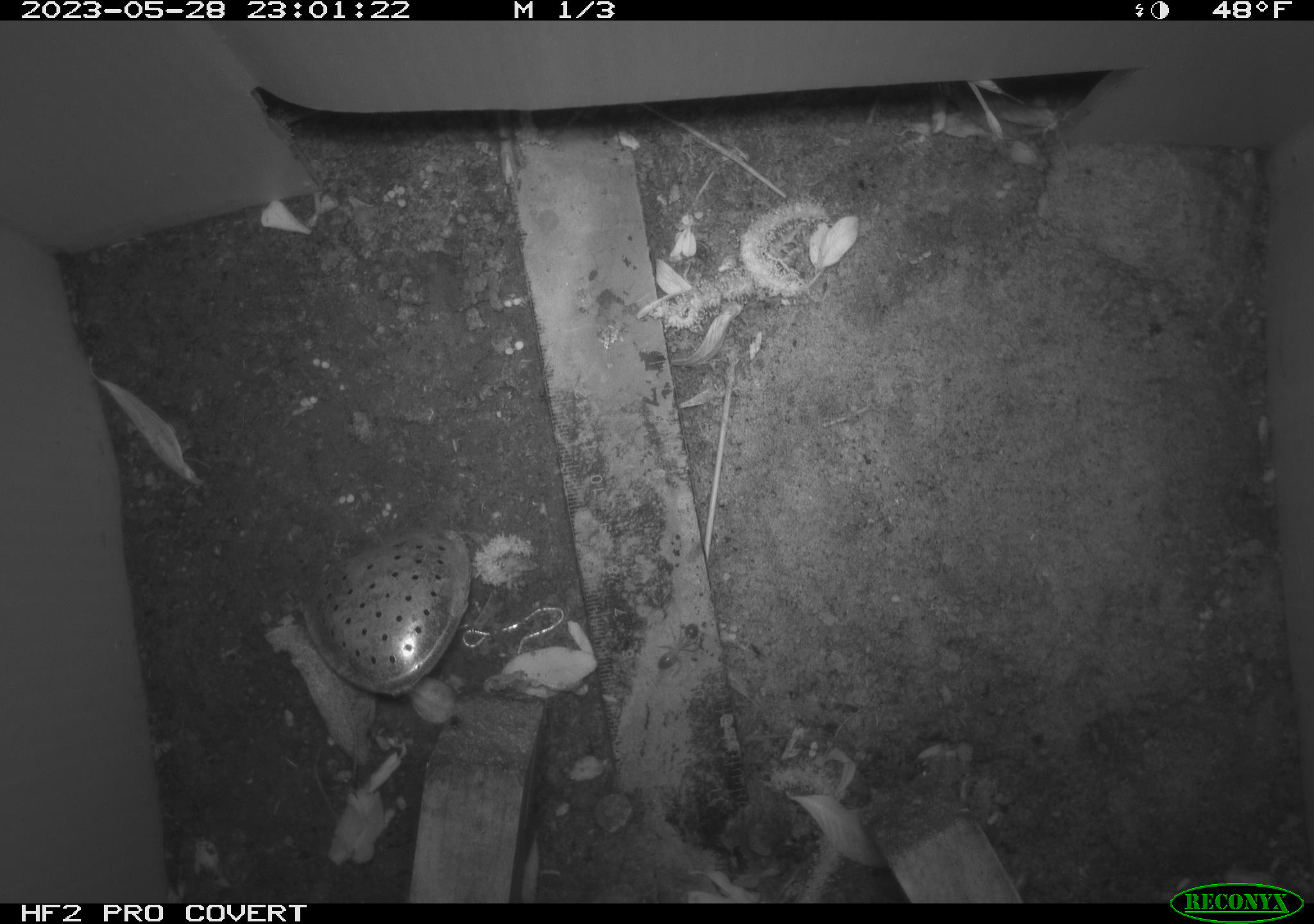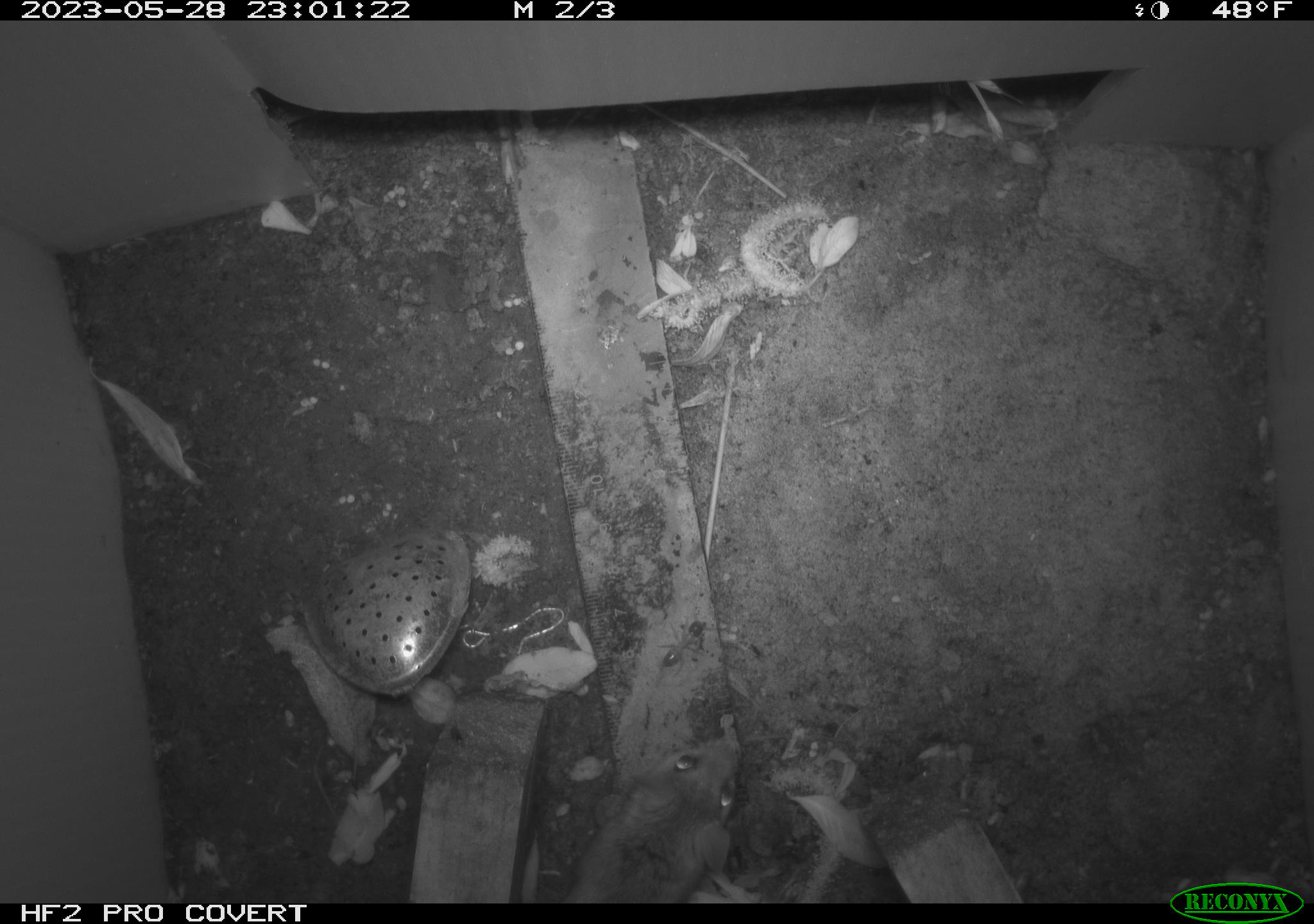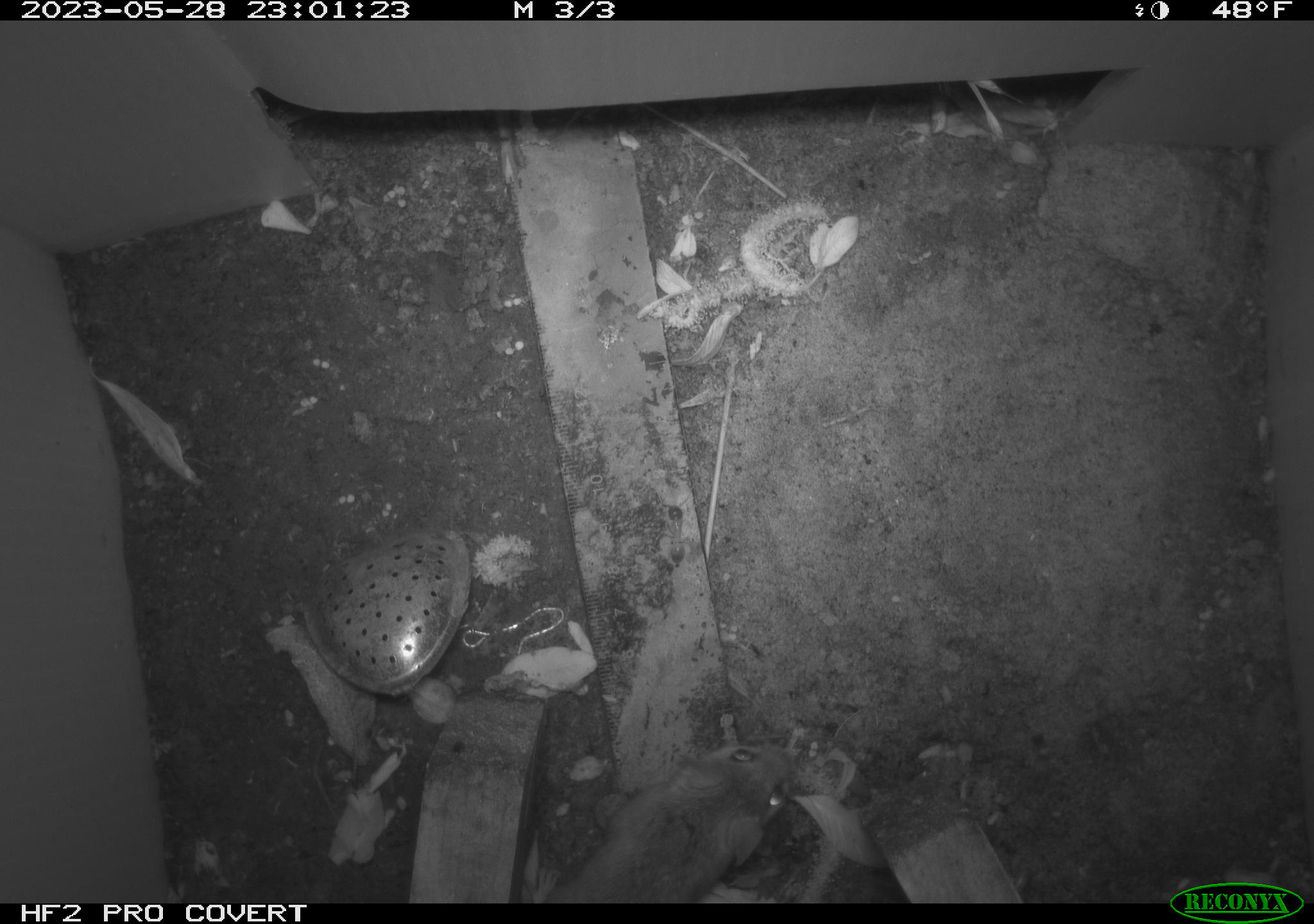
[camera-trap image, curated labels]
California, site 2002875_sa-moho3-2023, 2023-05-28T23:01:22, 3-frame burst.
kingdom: Animalia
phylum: Chordata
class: Mammalia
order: Rodentia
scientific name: Rodentia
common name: mouse species